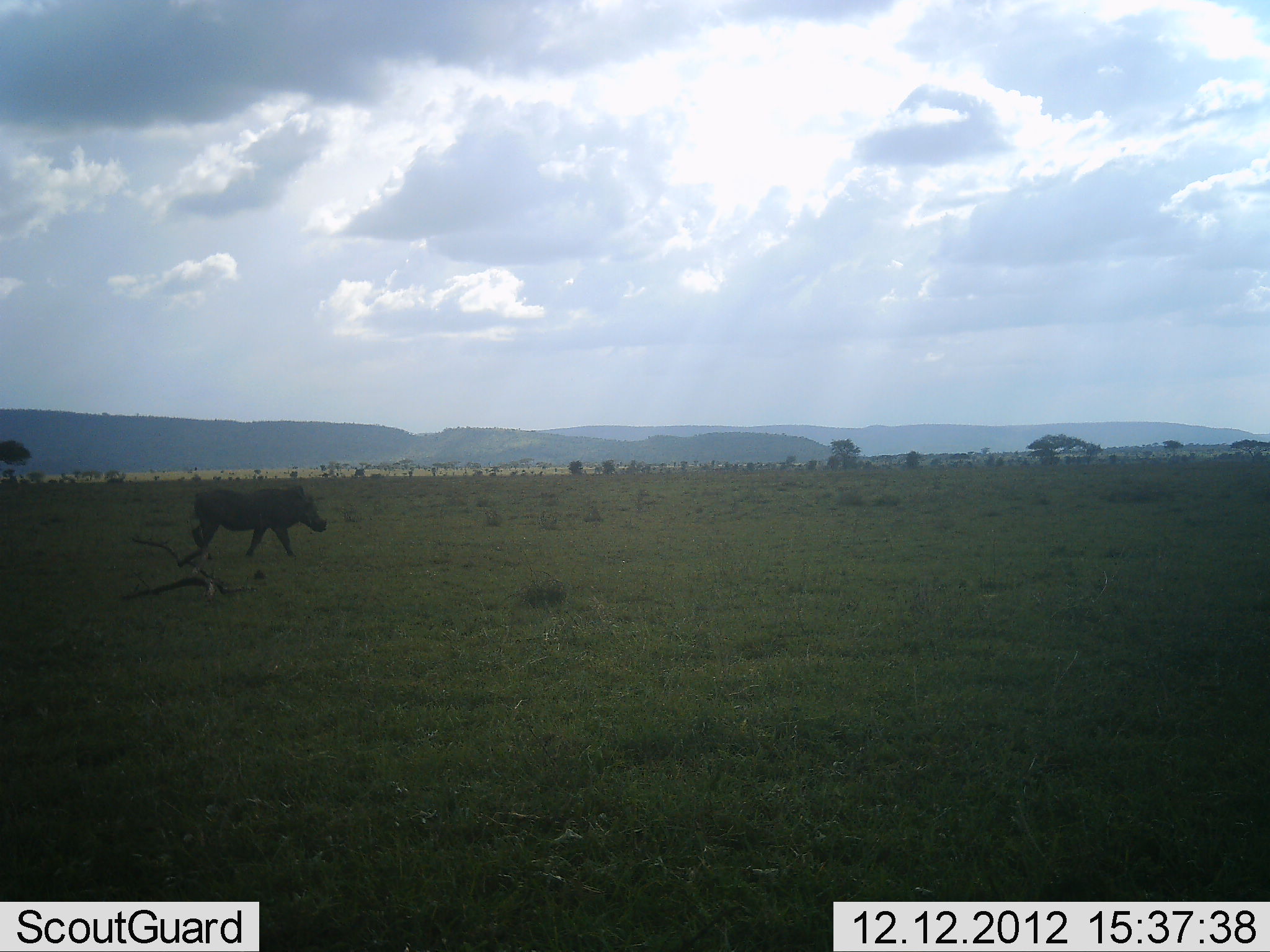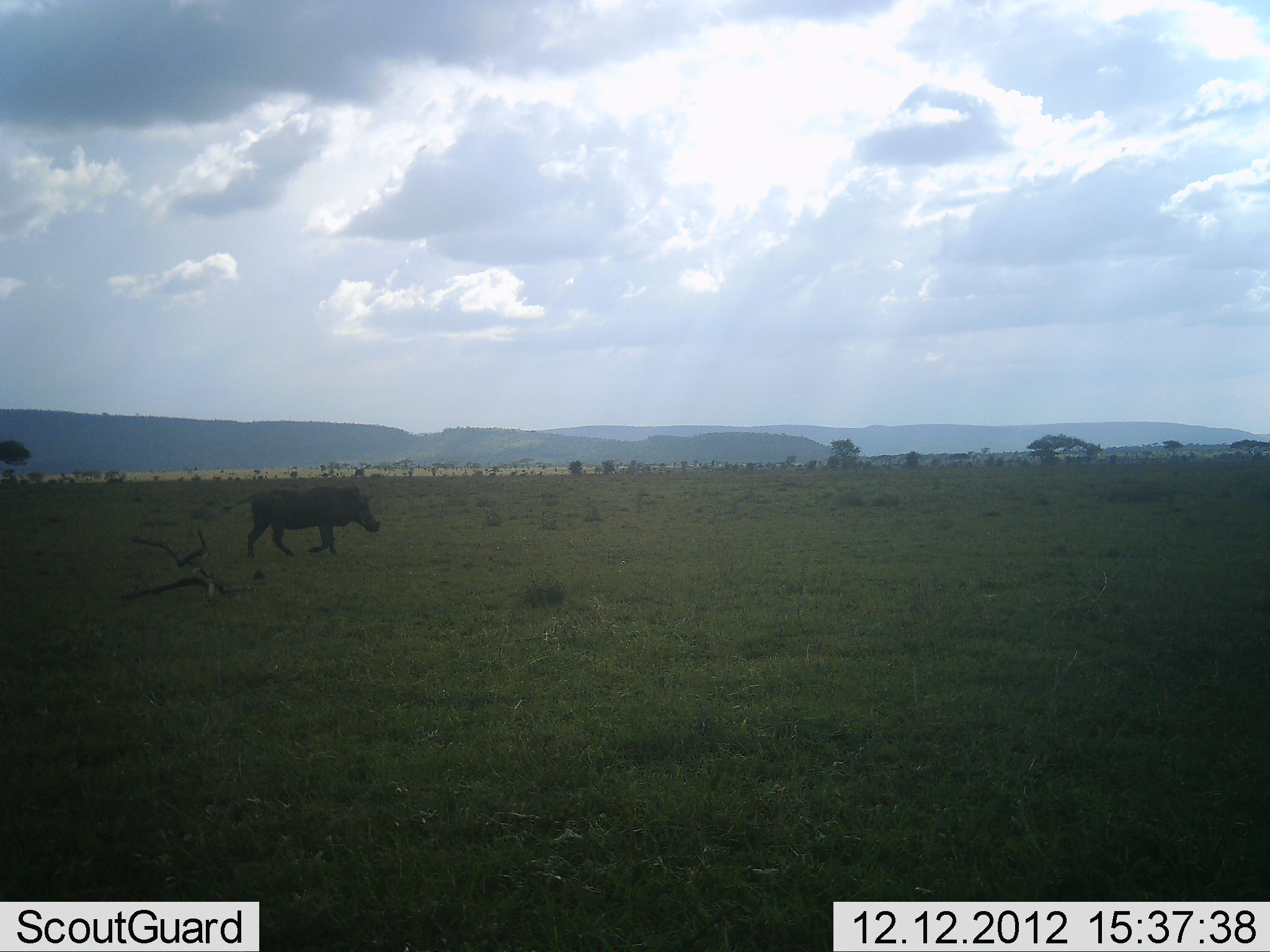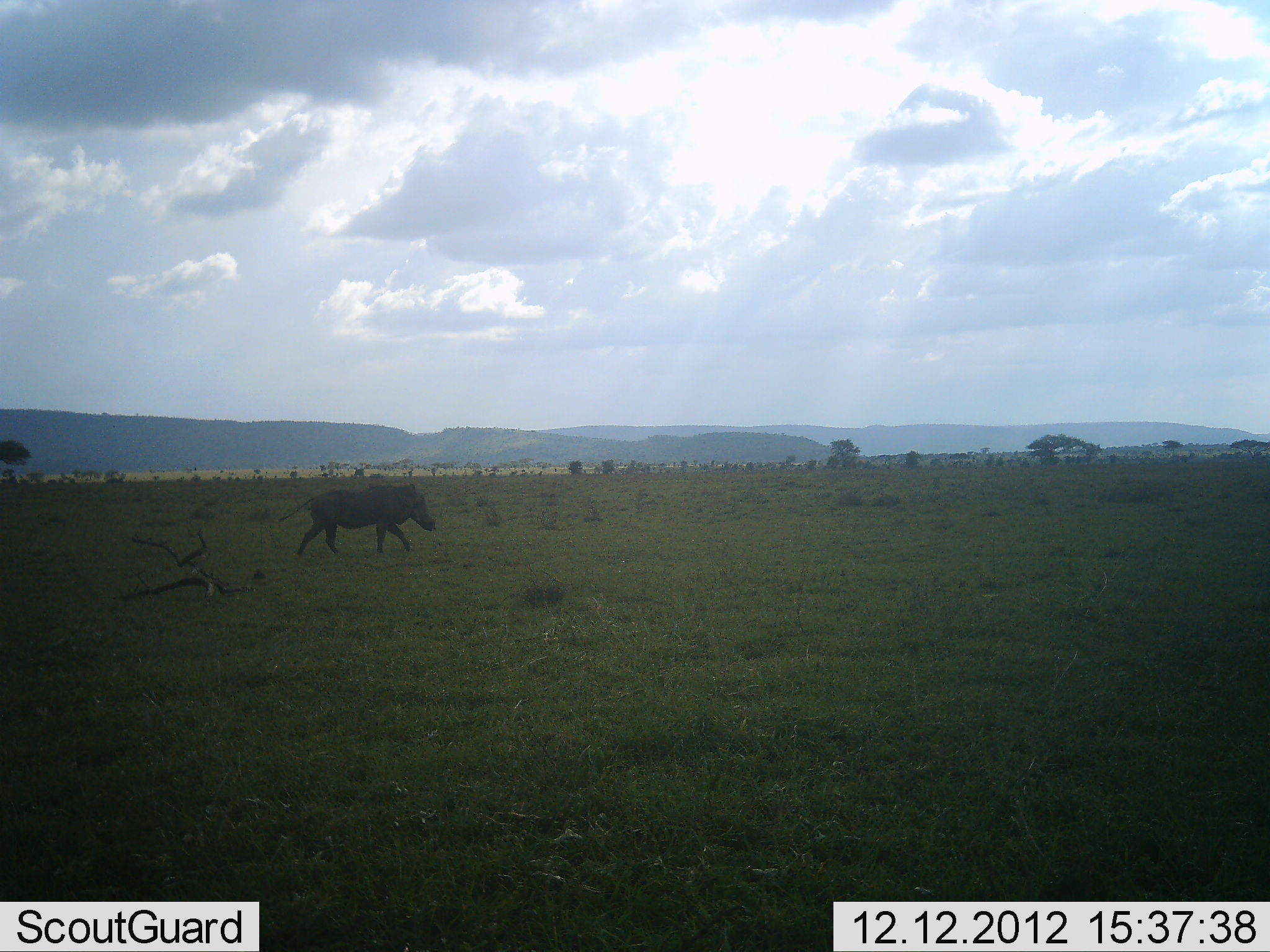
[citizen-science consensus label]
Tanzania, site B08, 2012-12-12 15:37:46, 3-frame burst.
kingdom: Animalia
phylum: Chordata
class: Mammalia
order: Artiodactyla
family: Suidae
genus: Phacochoerus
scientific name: Phacochoerus africanus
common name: warthog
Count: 1.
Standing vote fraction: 3%.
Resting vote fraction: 0%.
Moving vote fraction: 100%.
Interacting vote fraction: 0%.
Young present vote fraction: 0%.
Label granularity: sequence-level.